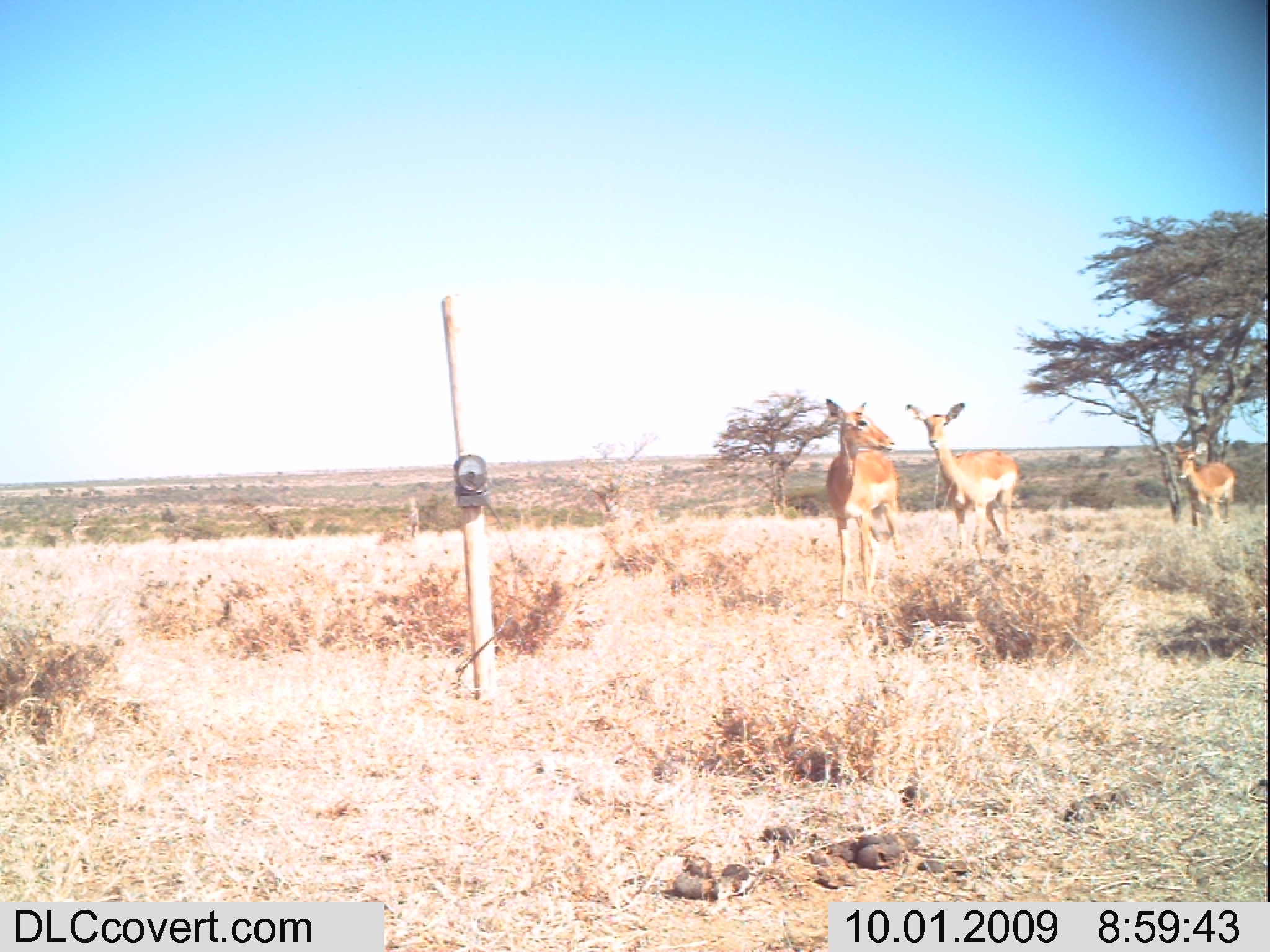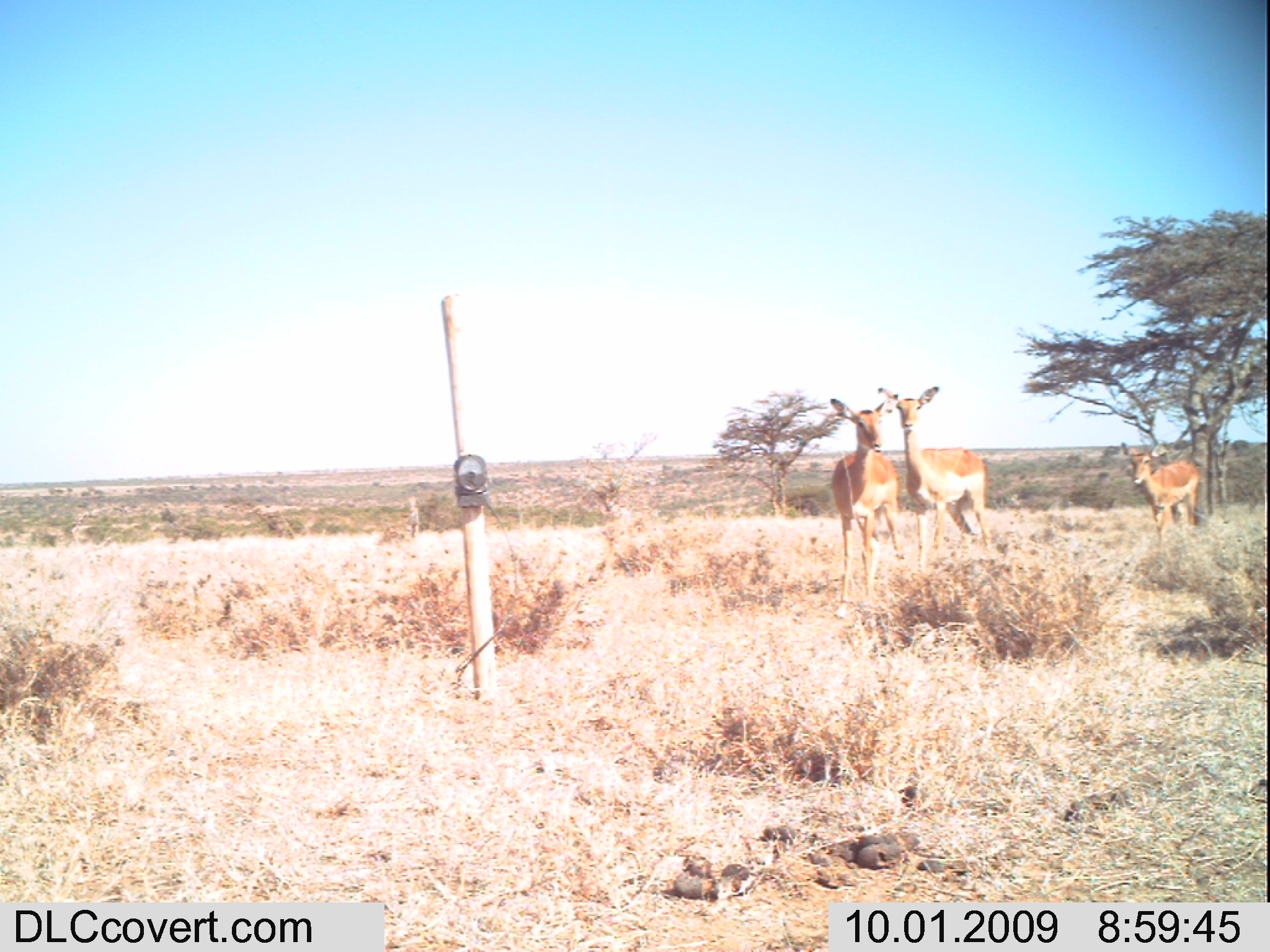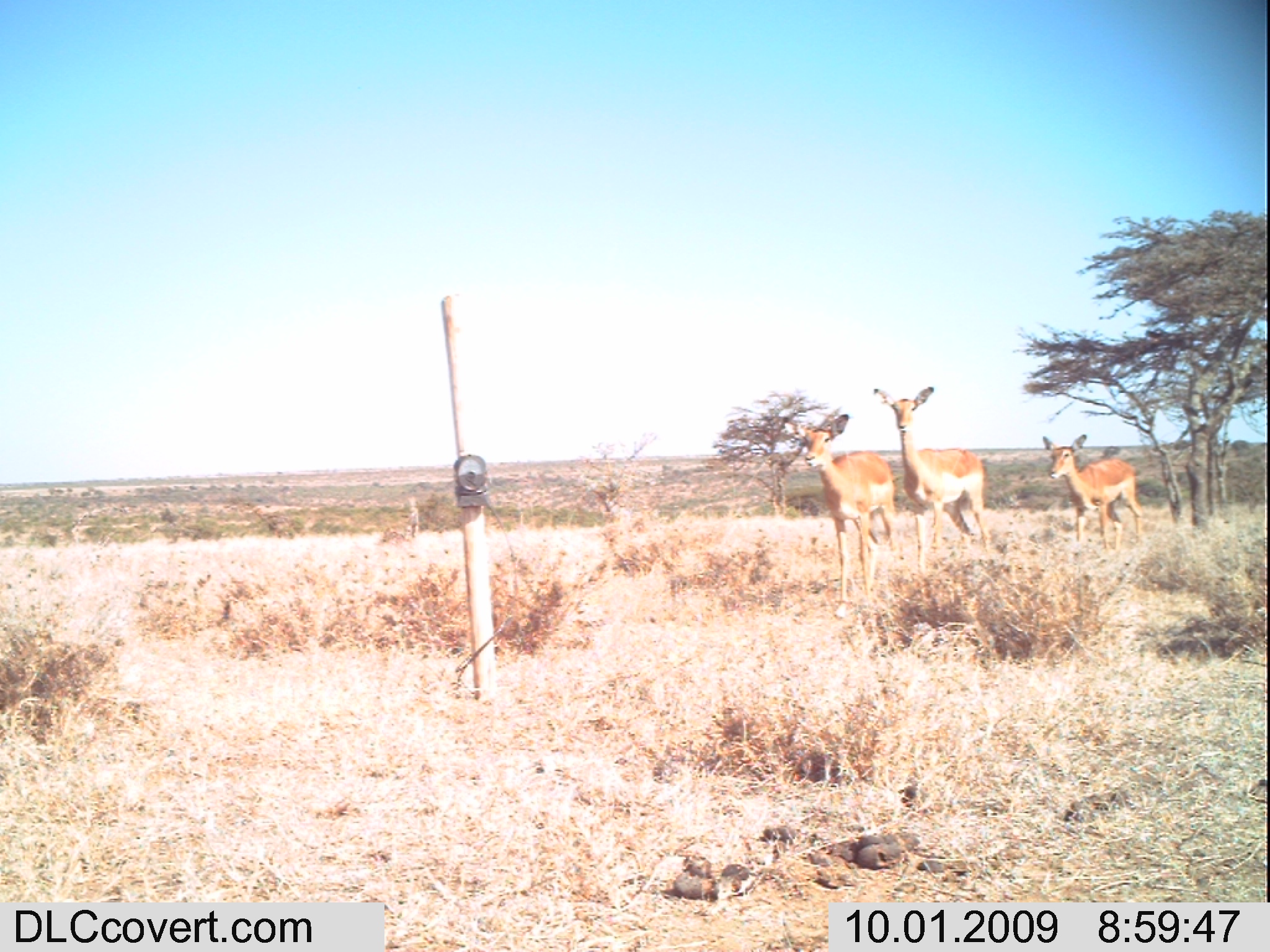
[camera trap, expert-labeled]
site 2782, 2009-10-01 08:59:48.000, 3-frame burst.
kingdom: Animalia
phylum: Chordata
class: Mammalia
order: Artiodactyla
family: Bovidae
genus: Aepyceros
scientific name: Aepyceros melampus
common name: impala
Aepyceros melampus (impala), count 3.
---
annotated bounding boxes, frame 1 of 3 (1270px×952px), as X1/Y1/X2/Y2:
aepyceros melampus: 905/402/1021/553; 824/398/902/614; 1170/441/1233/525